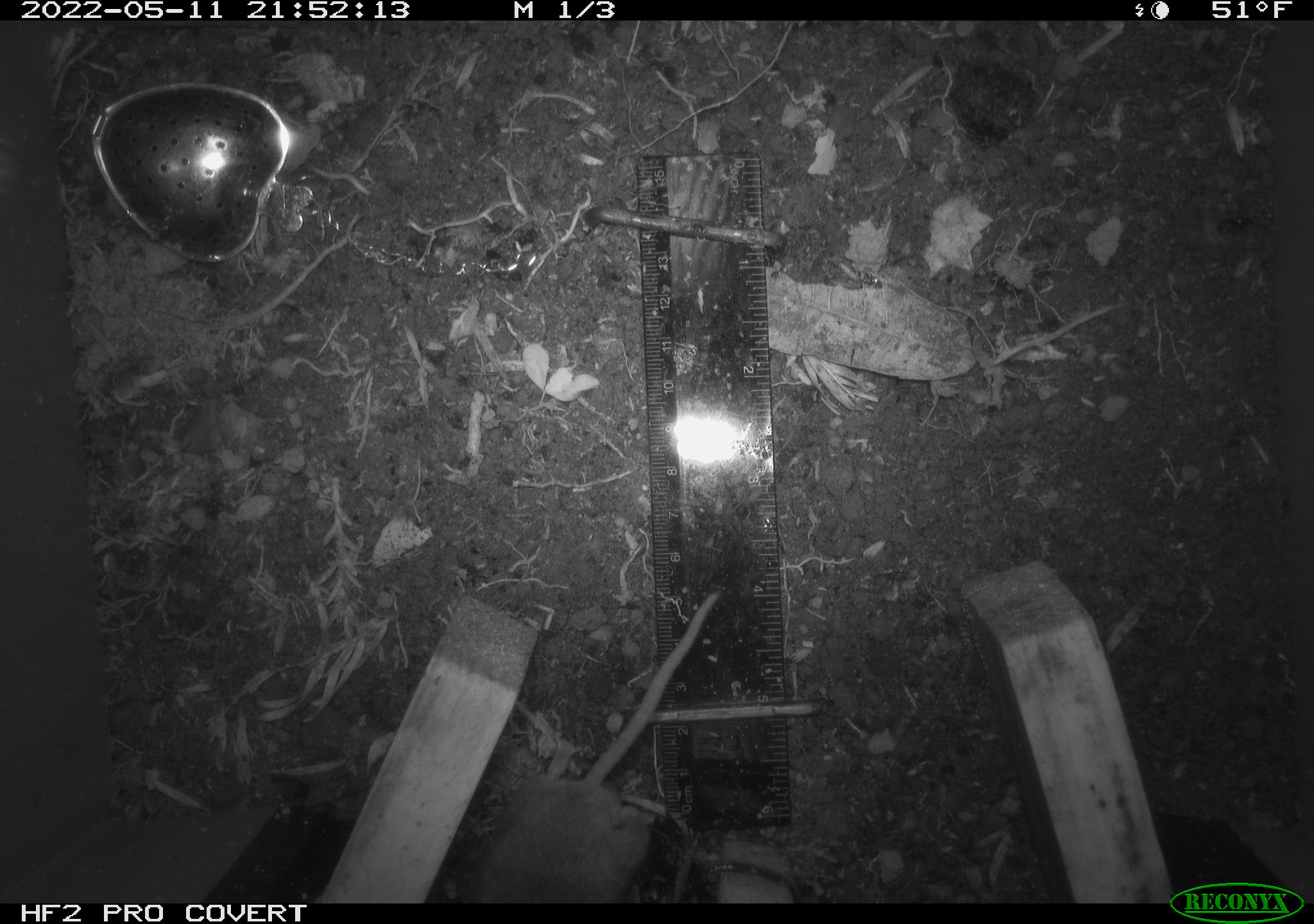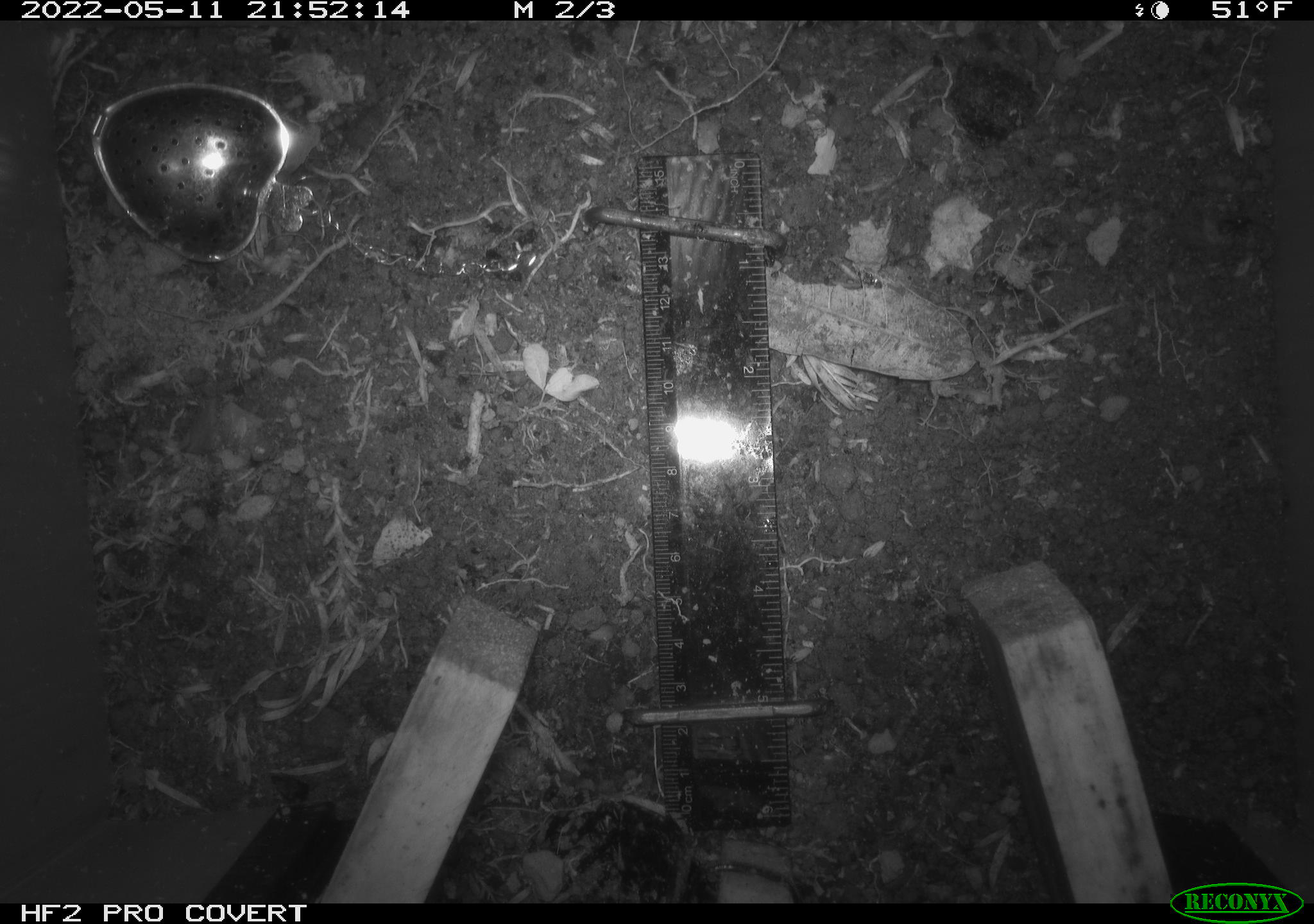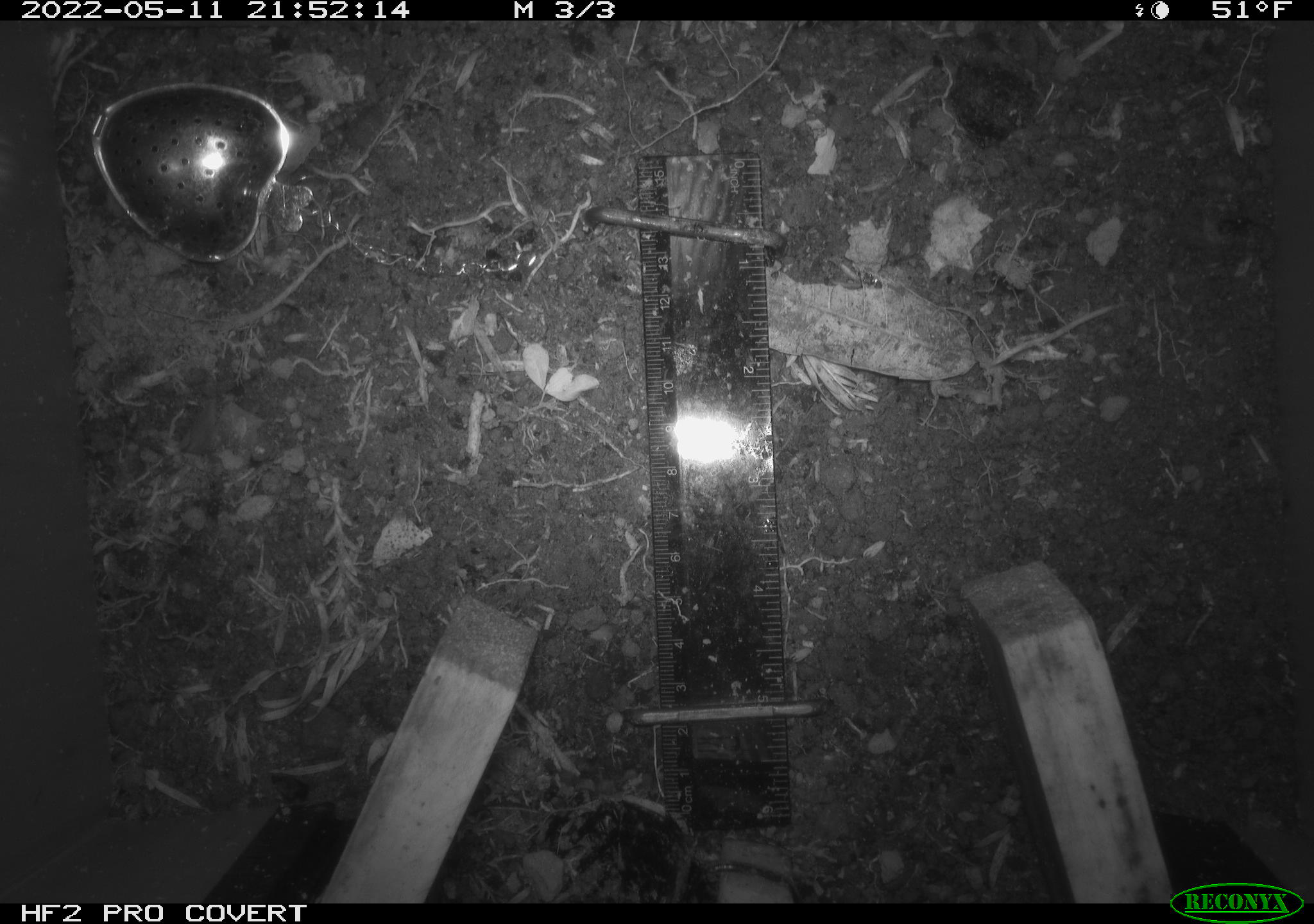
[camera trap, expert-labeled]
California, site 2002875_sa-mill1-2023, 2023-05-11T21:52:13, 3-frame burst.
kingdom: Animalia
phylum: Chordata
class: Mammalia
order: Rodentia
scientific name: Rodentia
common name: mouse species